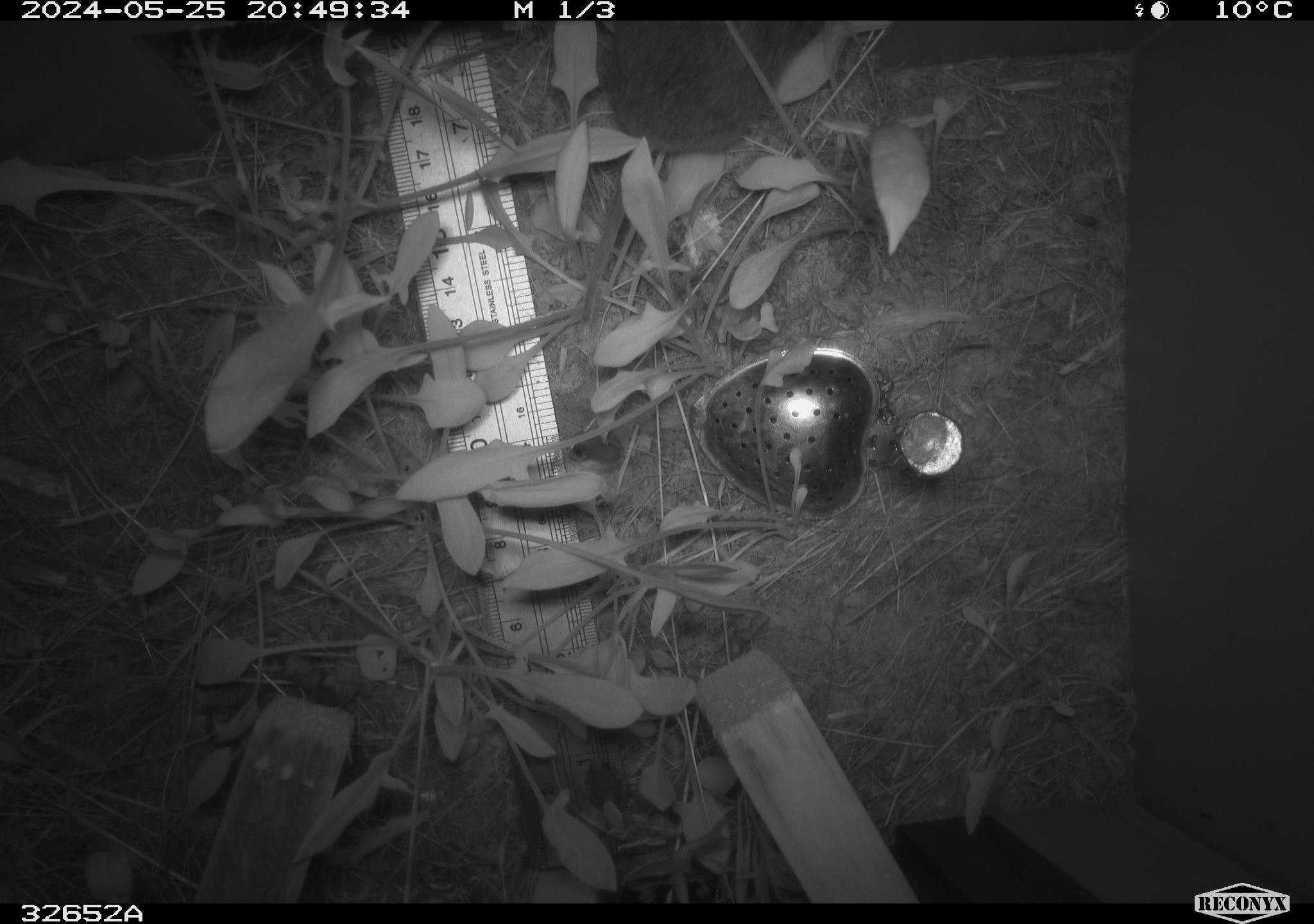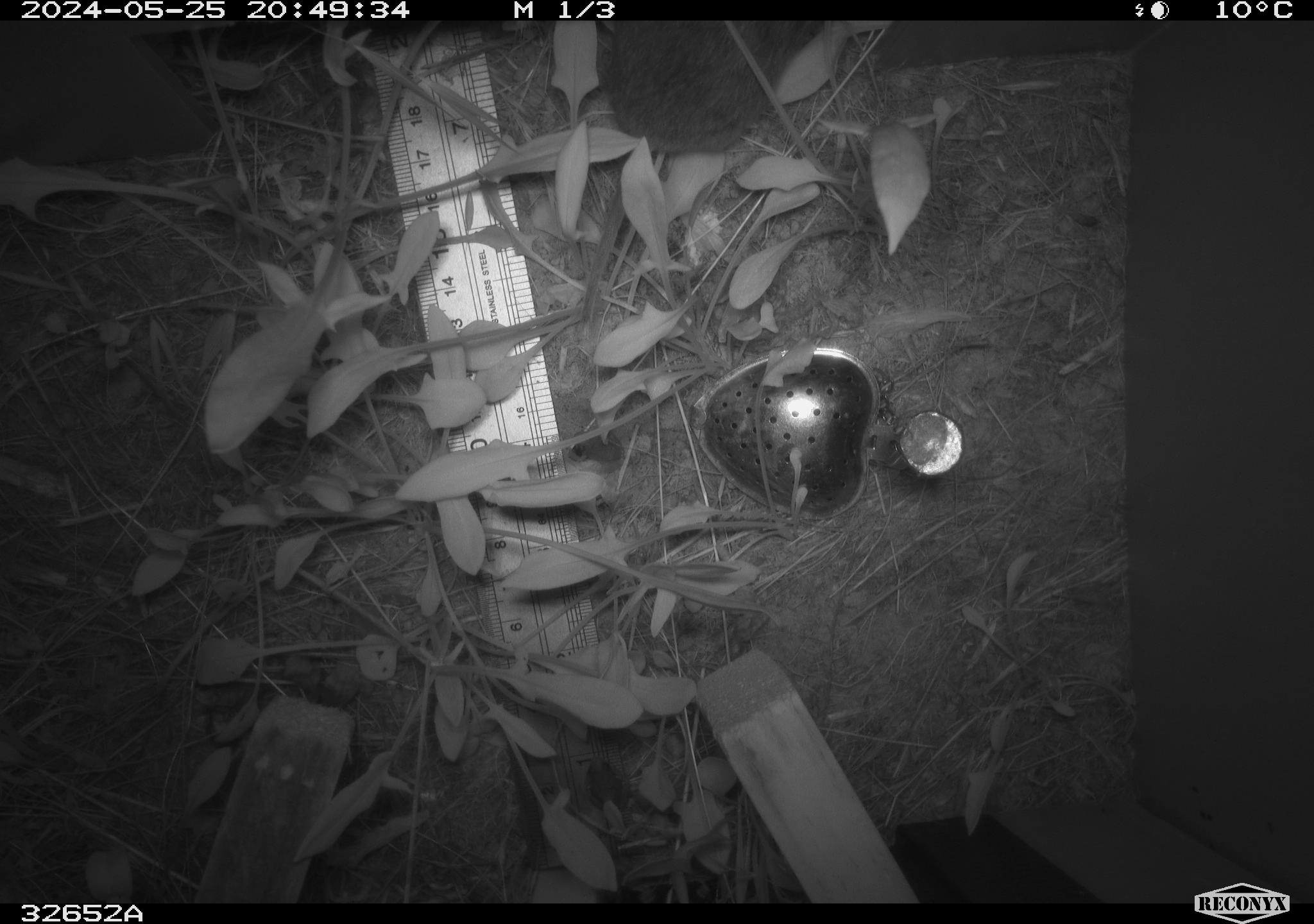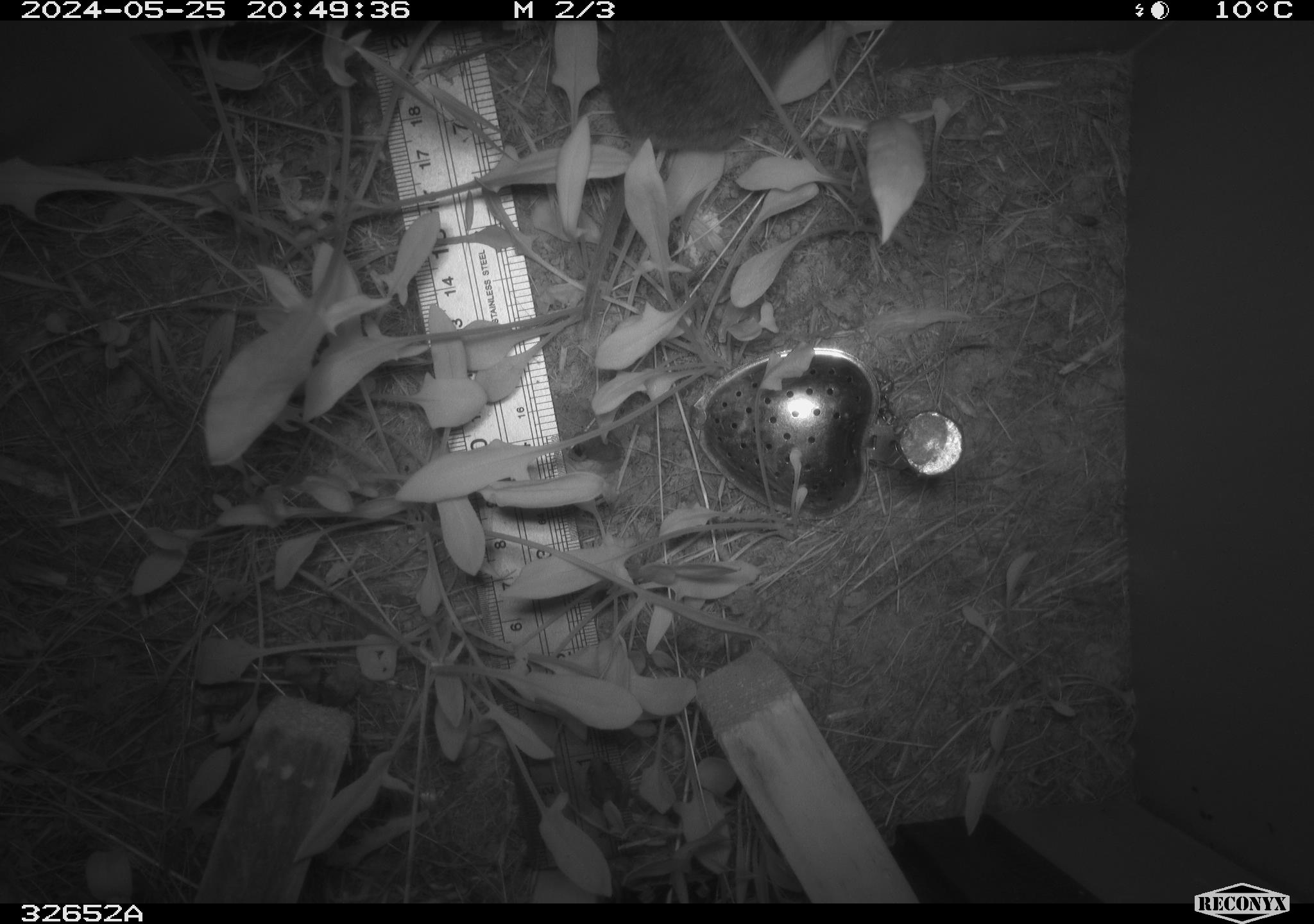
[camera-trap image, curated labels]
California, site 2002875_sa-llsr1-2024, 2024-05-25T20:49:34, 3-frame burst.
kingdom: Animalia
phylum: Chordata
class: Mammalia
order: Rodentia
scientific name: Rodentia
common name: rodent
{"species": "rodent (Rodentia)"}